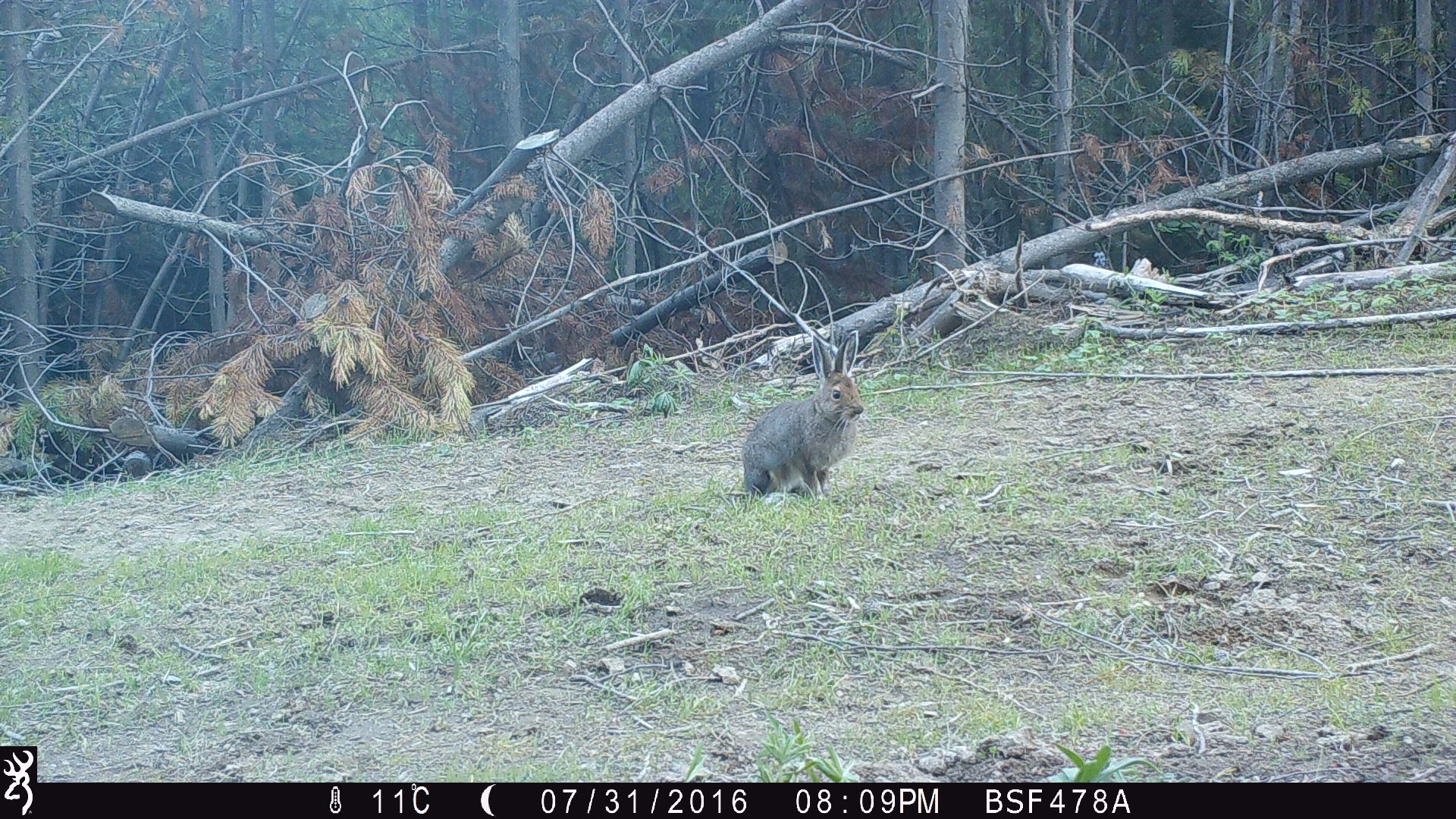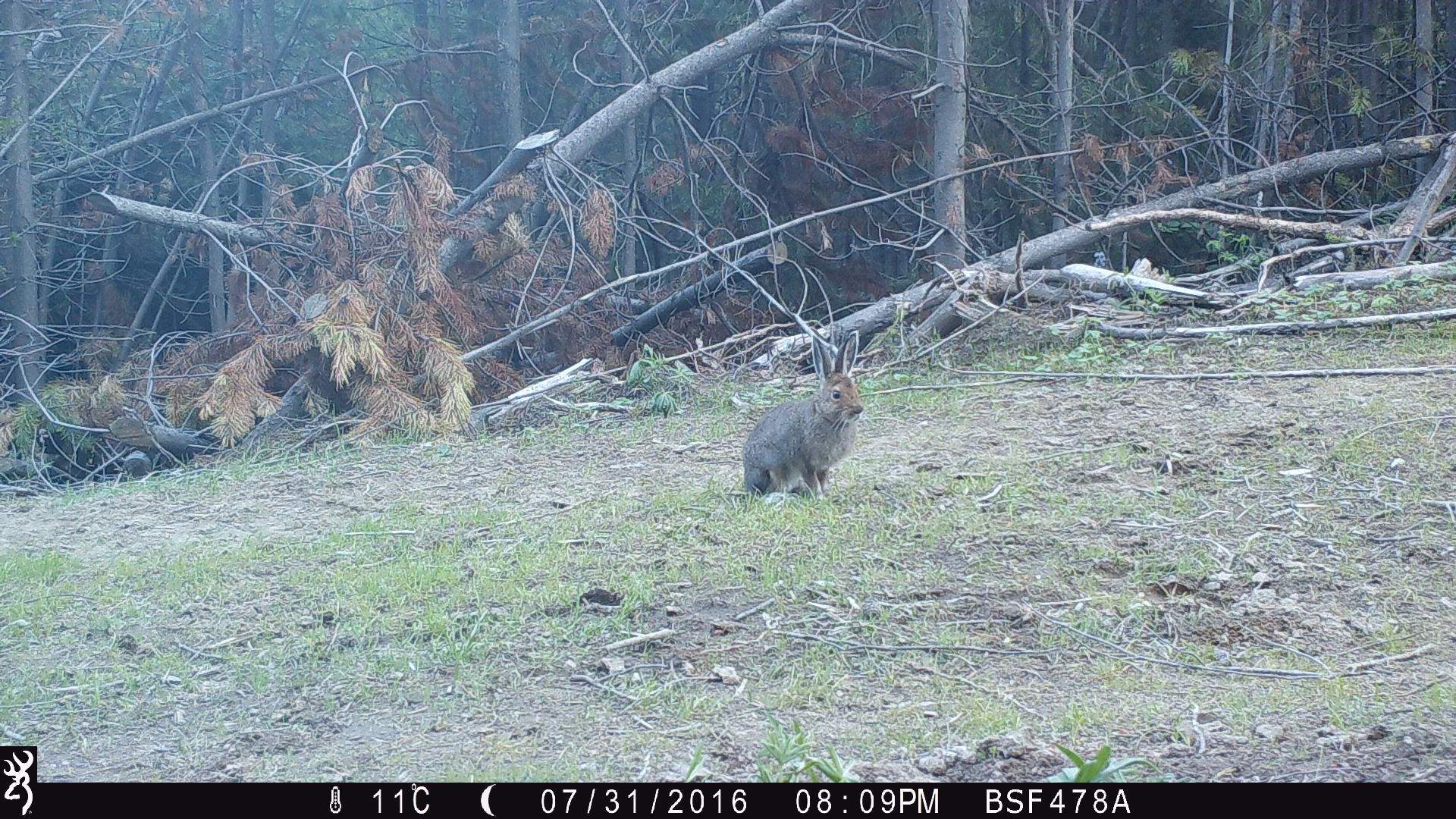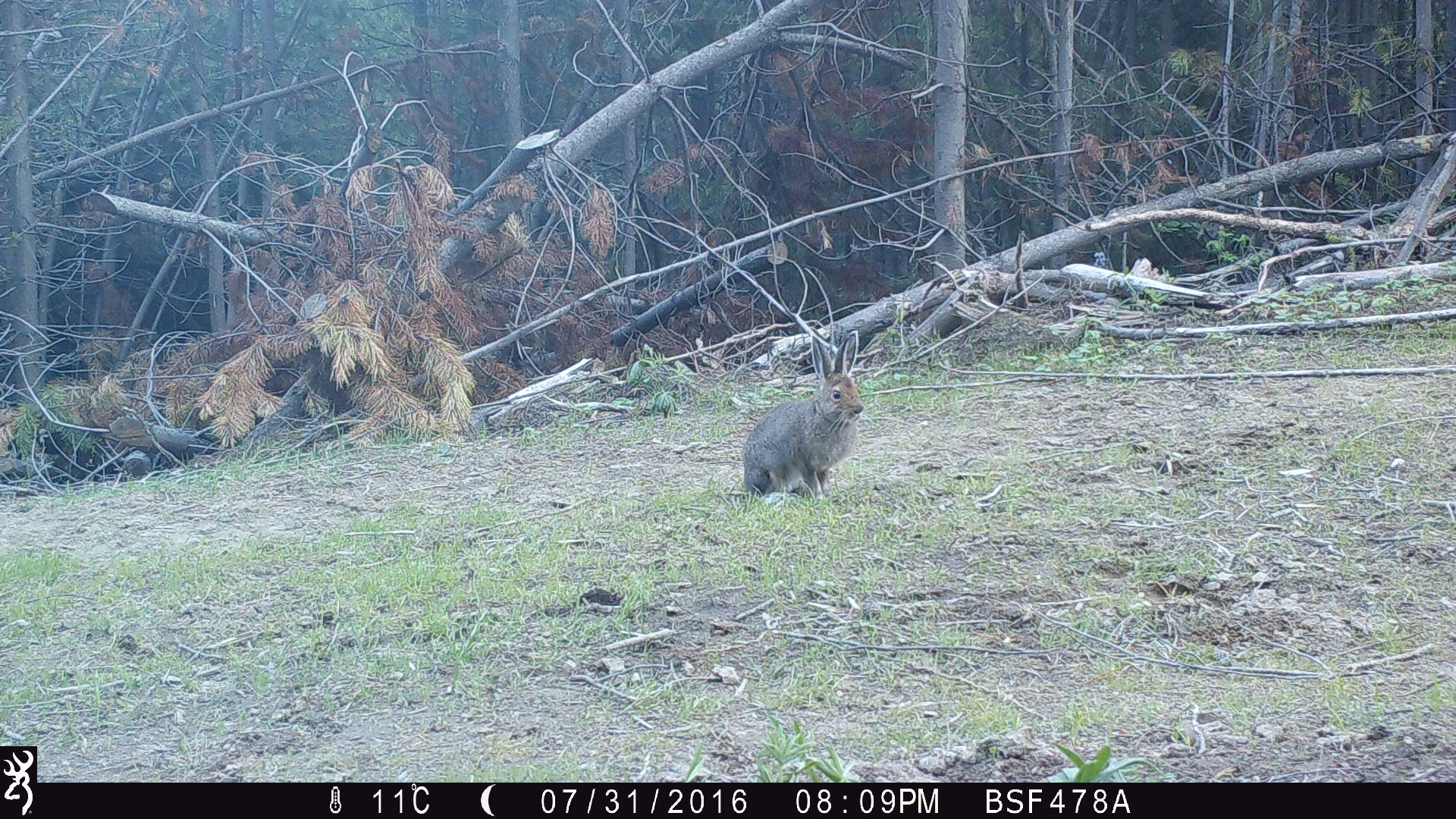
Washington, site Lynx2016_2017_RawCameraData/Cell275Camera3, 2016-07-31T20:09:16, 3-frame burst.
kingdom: Animalia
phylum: Chordata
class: Mammalia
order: Lagomorpha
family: Leporidae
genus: Lepus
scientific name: Lepus americanus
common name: snowshoe hare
Lepus americanus (snowshoe hare). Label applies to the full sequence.